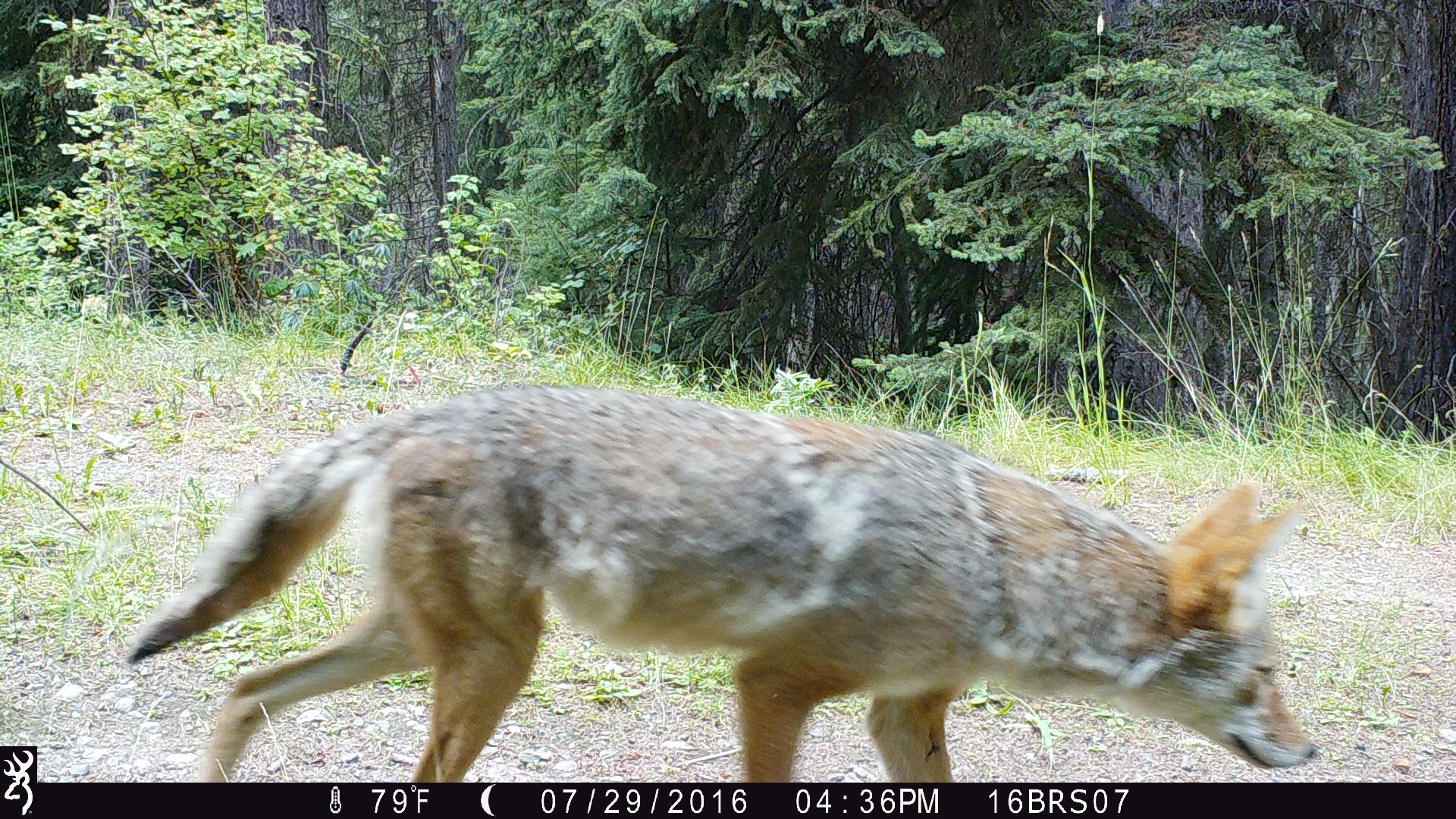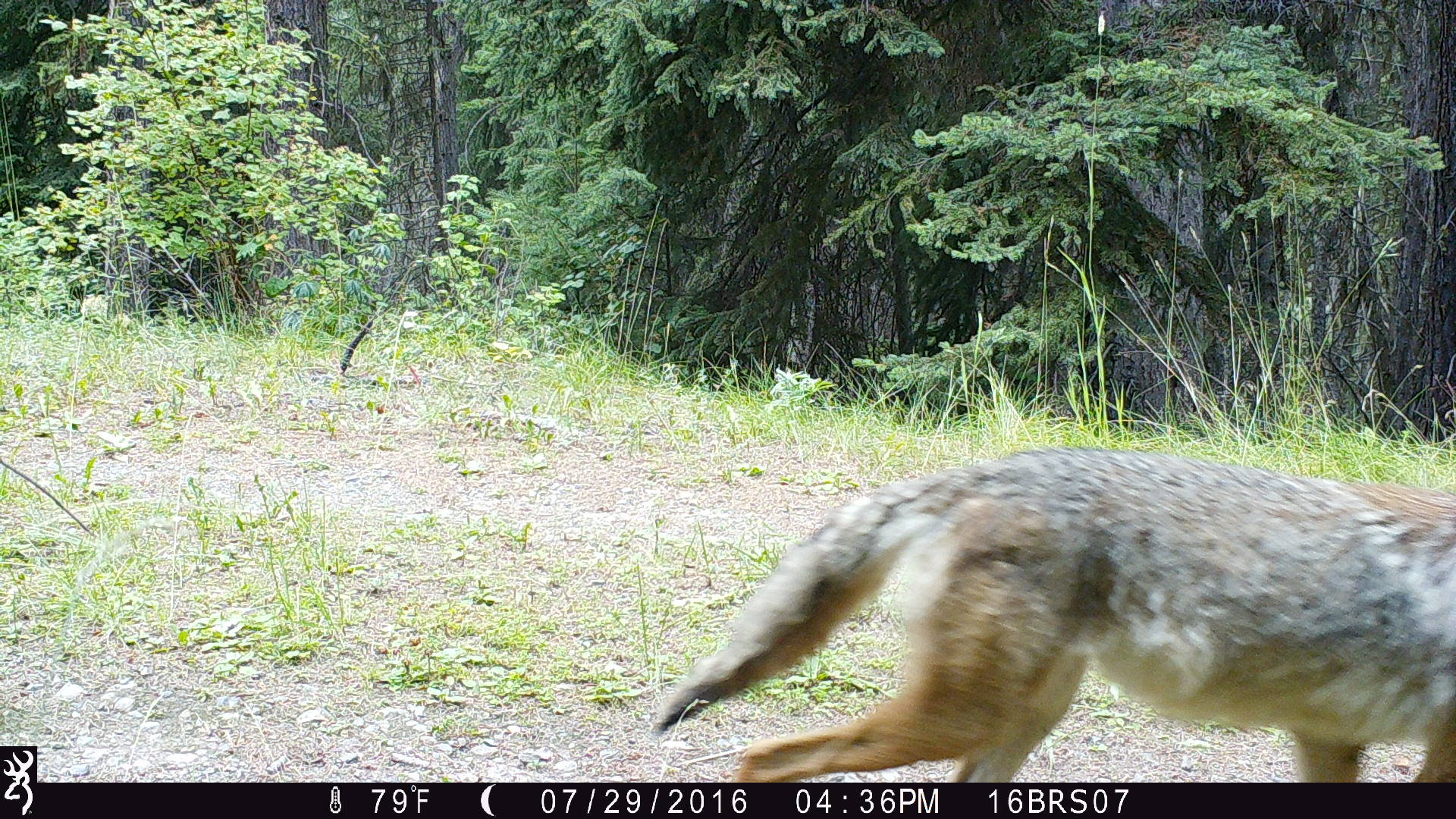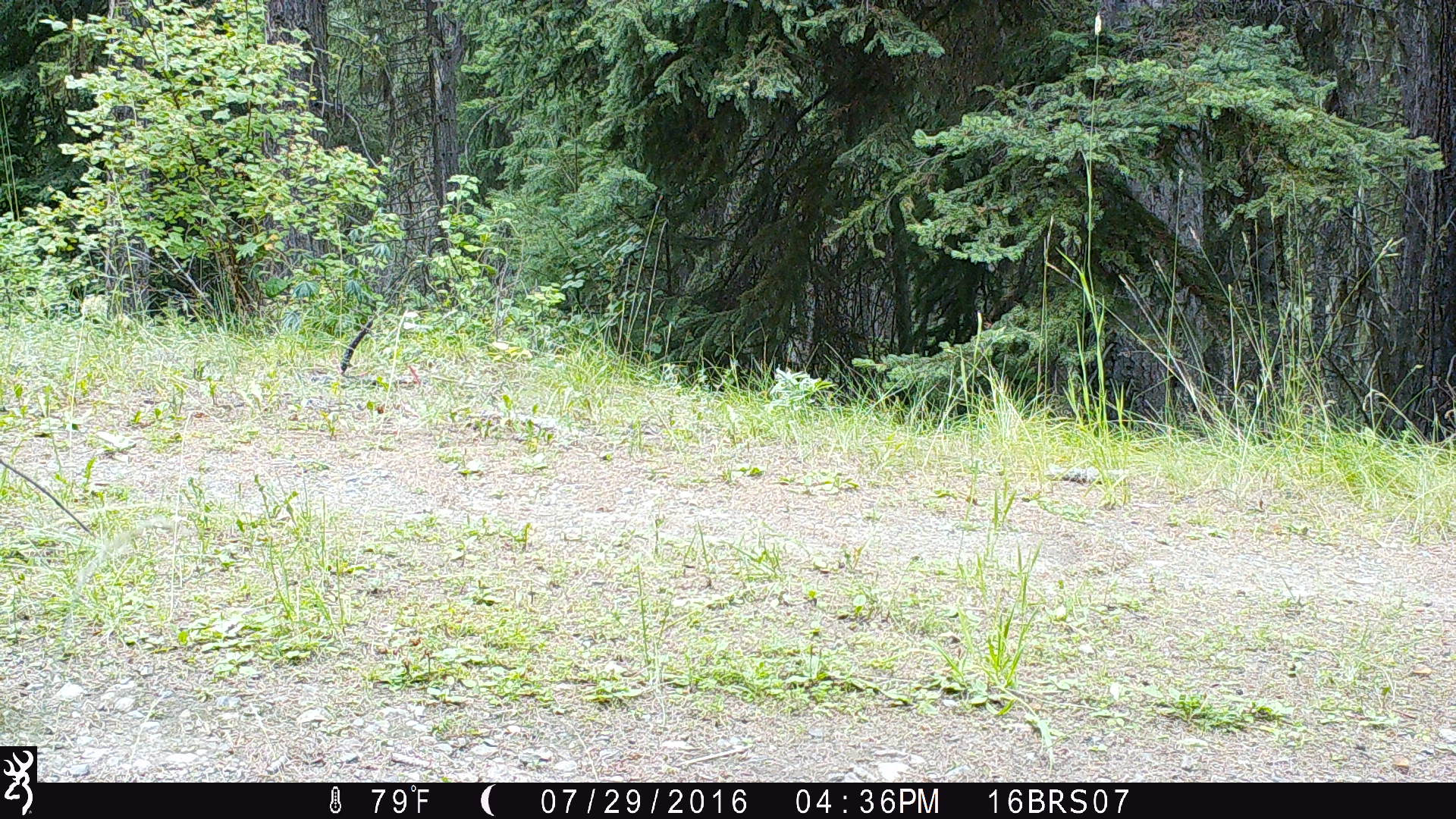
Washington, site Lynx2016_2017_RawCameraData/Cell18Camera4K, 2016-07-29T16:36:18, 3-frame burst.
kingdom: Animalia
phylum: Chordata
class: Mammalia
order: Carnivora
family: Canidae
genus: Canis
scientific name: Canis latrans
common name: coyote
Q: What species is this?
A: Canis latrans (coyote).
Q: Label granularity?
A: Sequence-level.